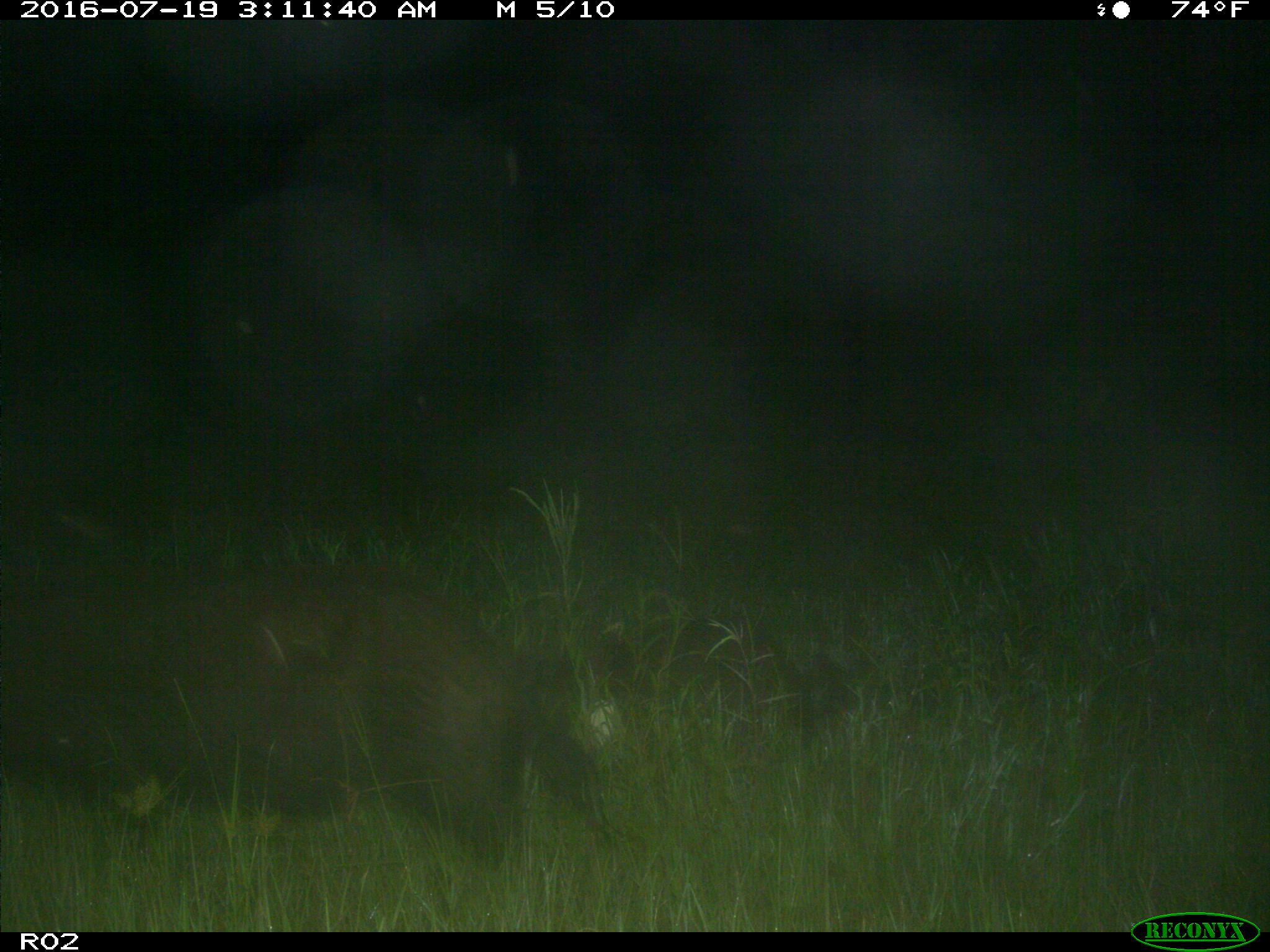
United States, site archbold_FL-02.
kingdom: Animalia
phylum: Chordata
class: Mammalia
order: Artiodactyla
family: Suidae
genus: Sus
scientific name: Sus scrofa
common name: wild boar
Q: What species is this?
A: Sus scrofa (wild boar).